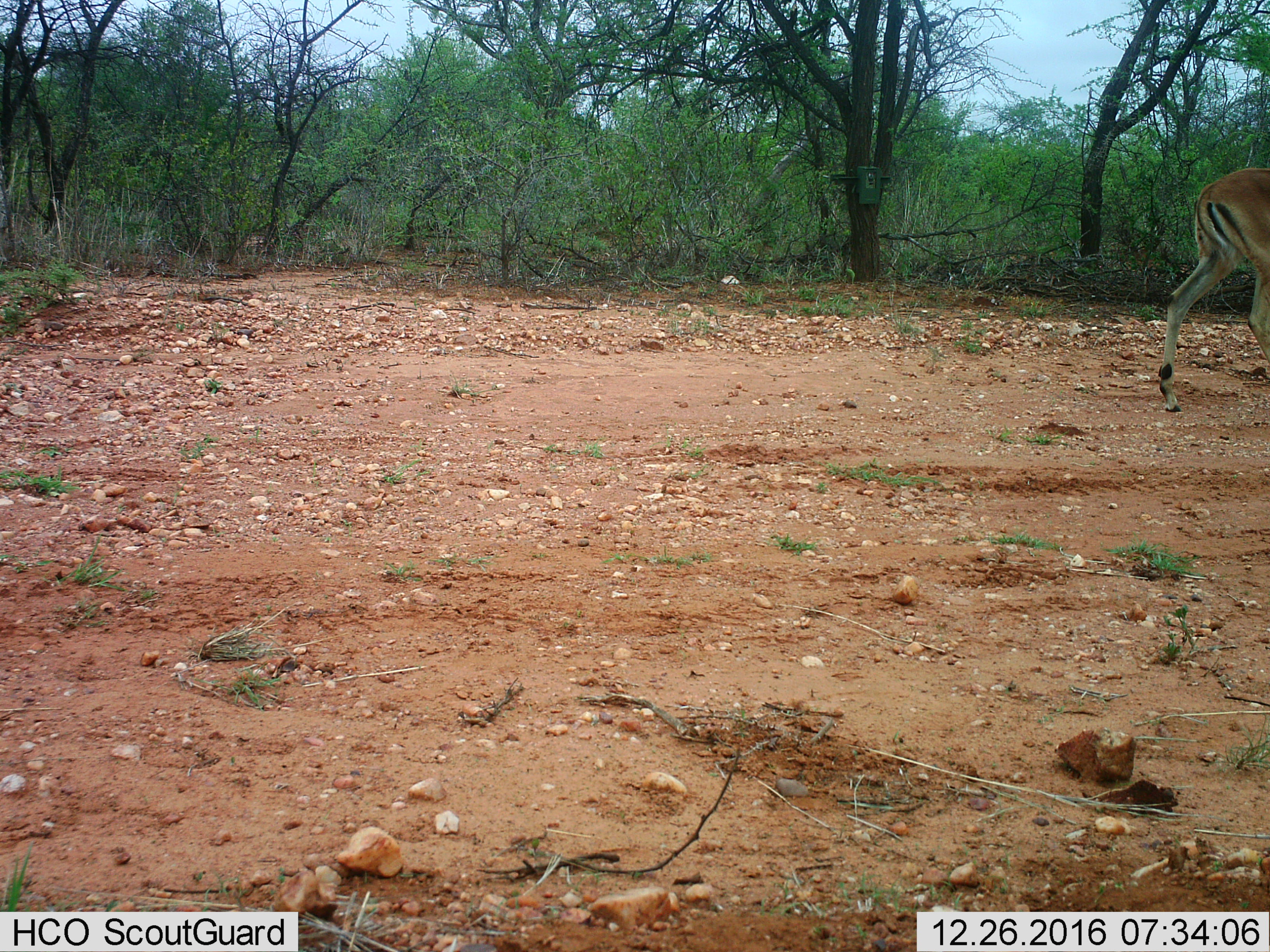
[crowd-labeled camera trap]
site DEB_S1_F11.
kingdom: Animalia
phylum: Chordata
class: Mammalia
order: Artiodactyla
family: Bovidae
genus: Aepyceros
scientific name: Aepyceros melampus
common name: impala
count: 1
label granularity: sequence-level